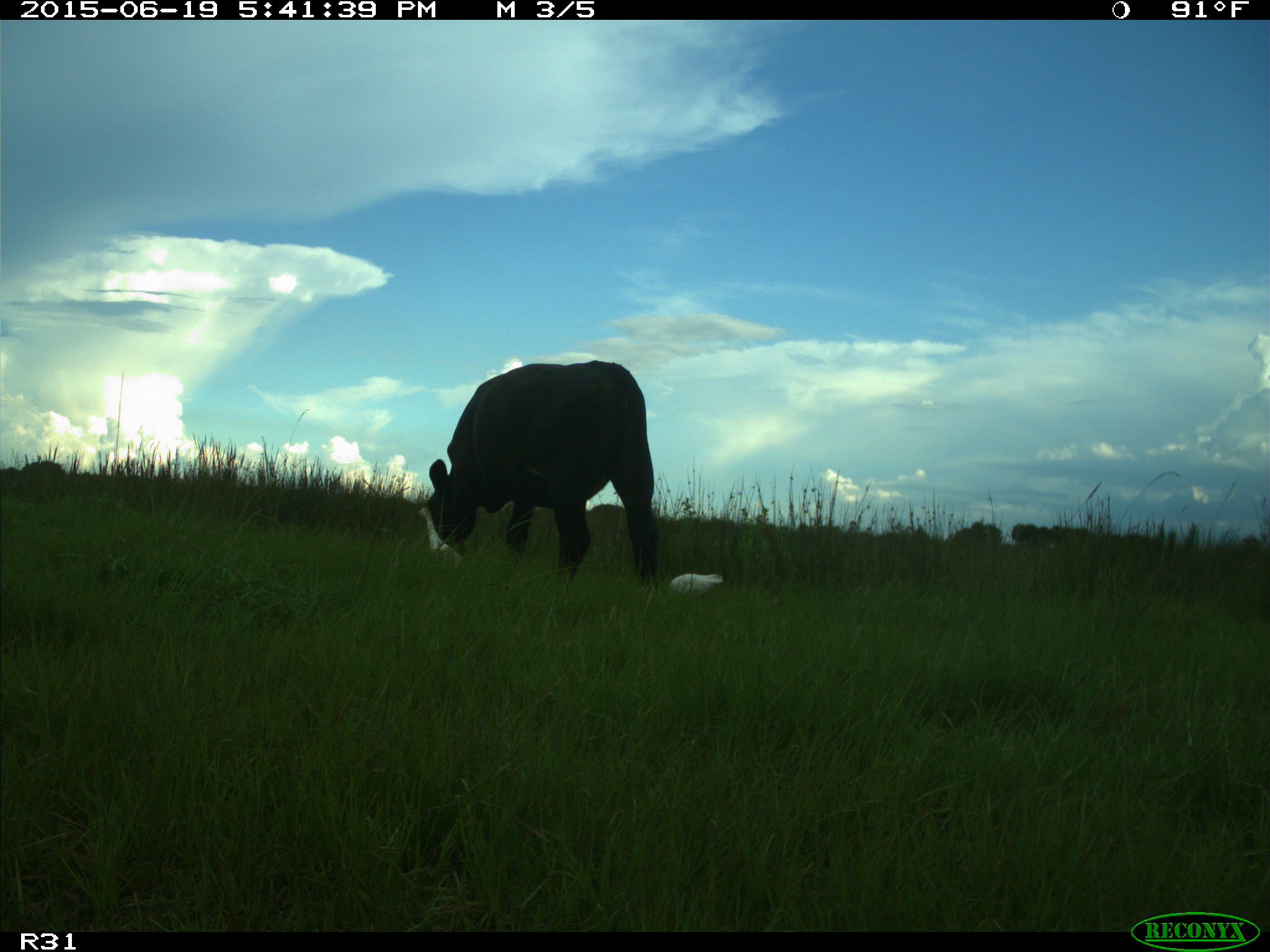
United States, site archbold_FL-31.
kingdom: Animalia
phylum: Chordata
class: Mammalia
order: Artiodactyla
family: Bovidae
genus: Bos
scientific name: Bos taurus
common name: domestic cow